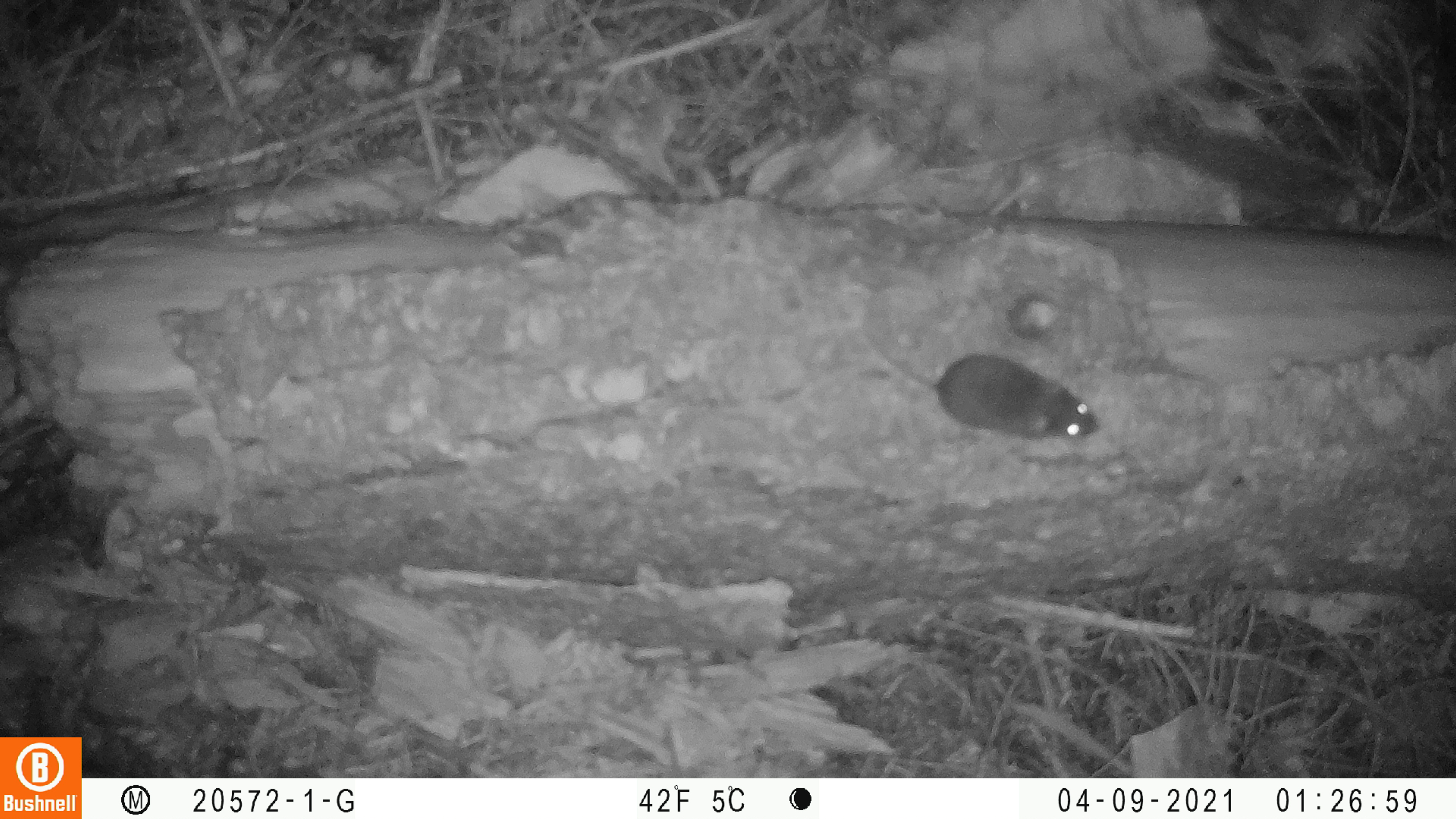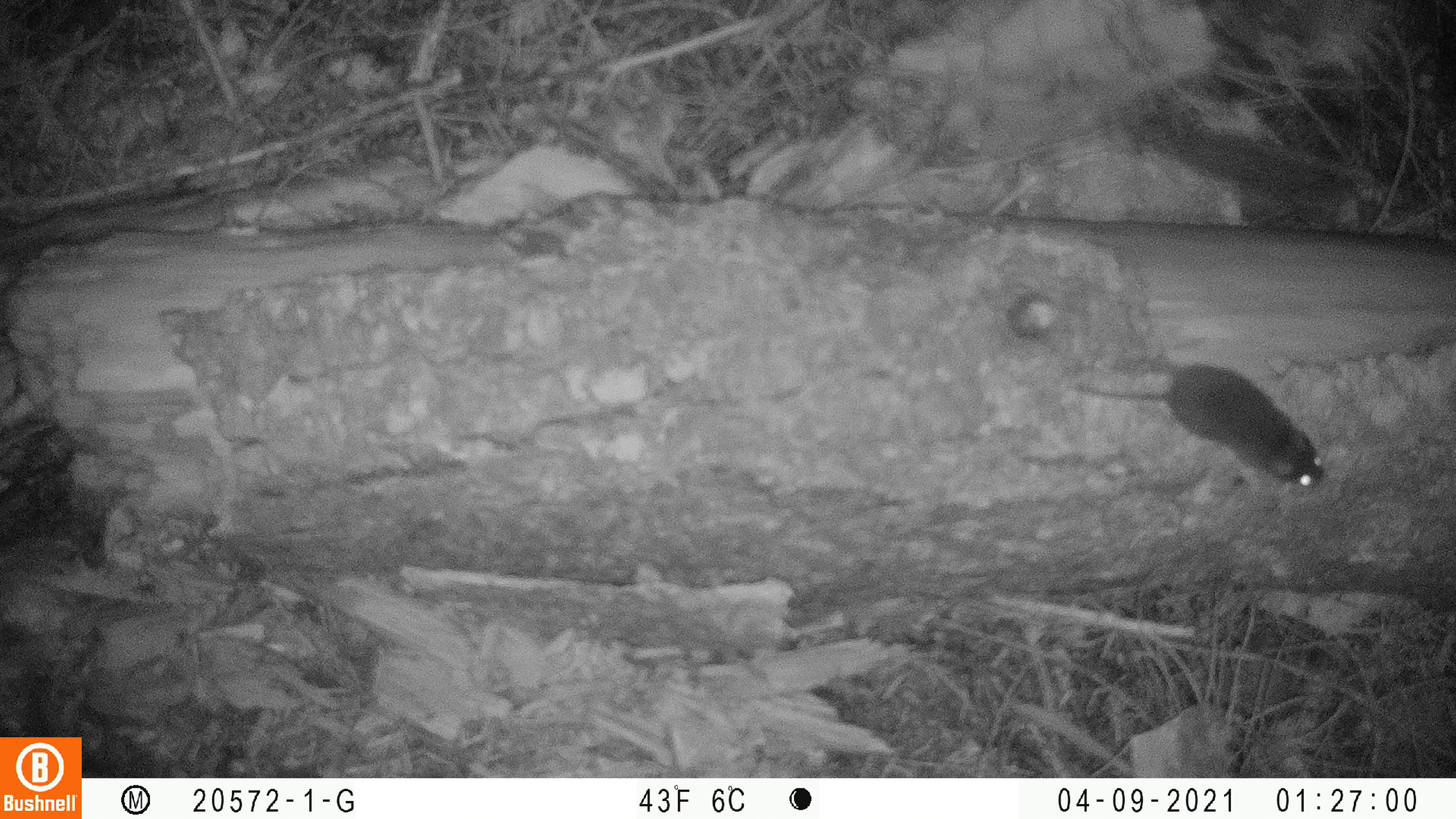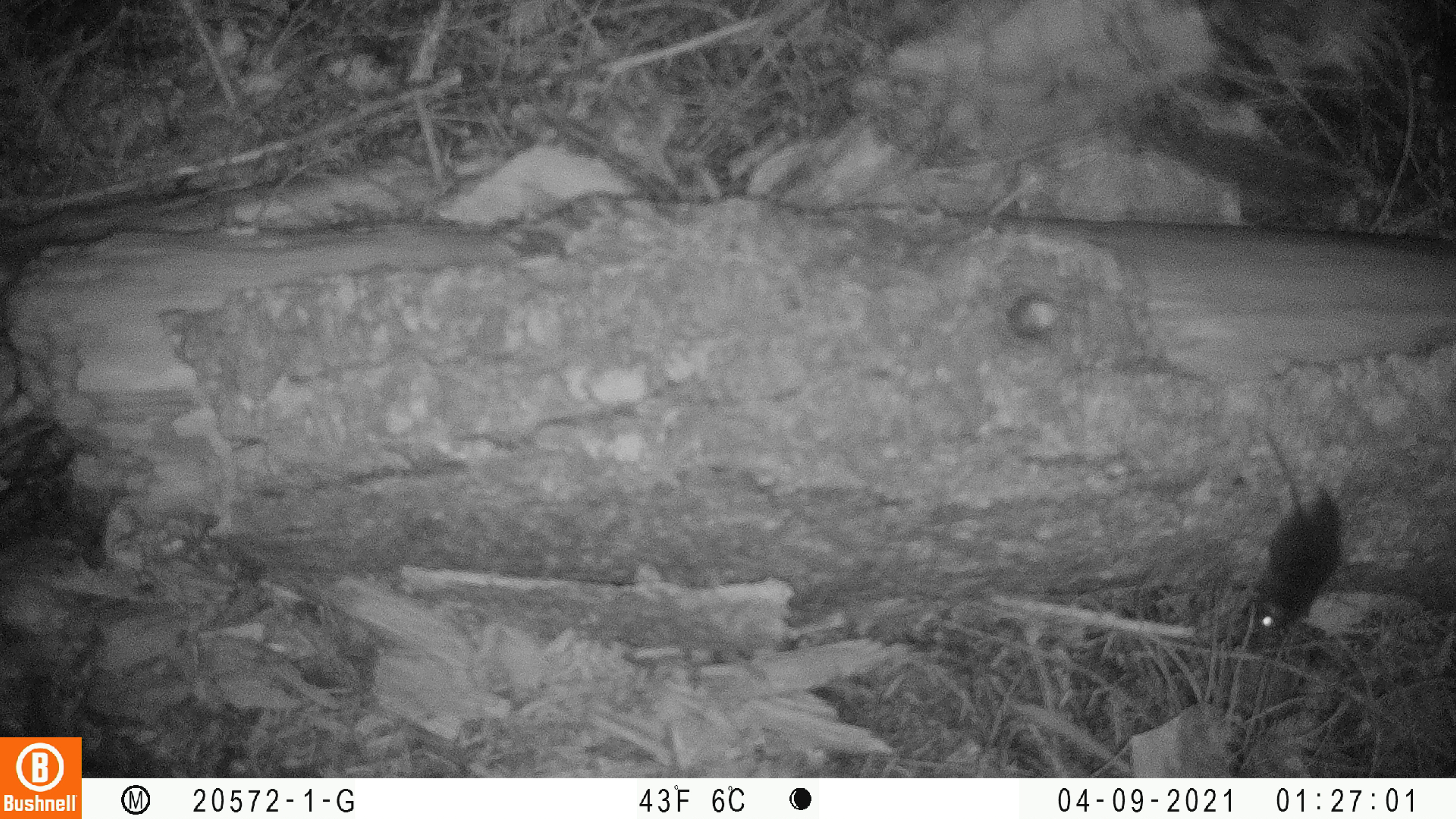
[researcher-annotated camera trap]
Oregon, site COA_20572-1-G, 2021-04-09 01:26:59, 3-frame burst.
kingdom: Animalia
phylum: Chordata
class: Mammalia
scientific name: Mammalia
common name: small mammal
Small mammal (Mammalia).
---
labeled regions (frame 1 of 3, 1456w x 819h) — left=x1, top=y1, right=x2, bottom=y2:
small mammal: left=857, top=320, right=1102, bottom=444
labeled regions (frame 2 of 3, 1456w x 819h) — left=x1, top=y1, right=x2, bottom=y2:
small mammal: left=1074, top=359, right=1331, bottom=492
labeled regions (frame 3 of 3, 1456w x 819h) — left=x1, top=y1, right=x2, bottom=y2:
small mammal: left=1240, top=431, right=1347, bottom=644